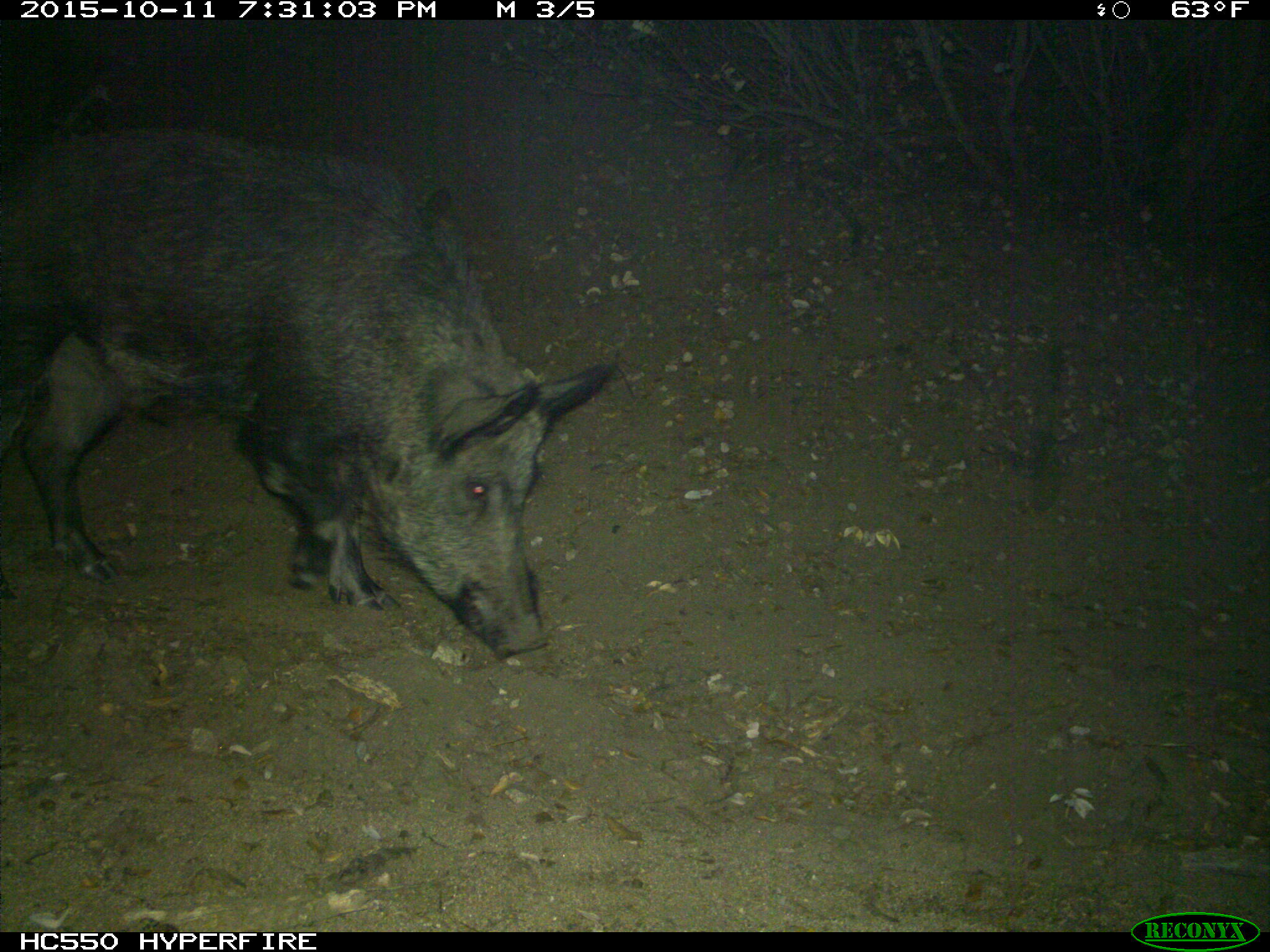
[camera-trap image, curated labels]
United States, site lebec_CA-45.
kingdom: Animalia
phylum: Chordata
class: Mammalia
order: Artiodactyla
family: Suidae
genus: Sus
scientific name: Sus scrofa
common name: wild boar